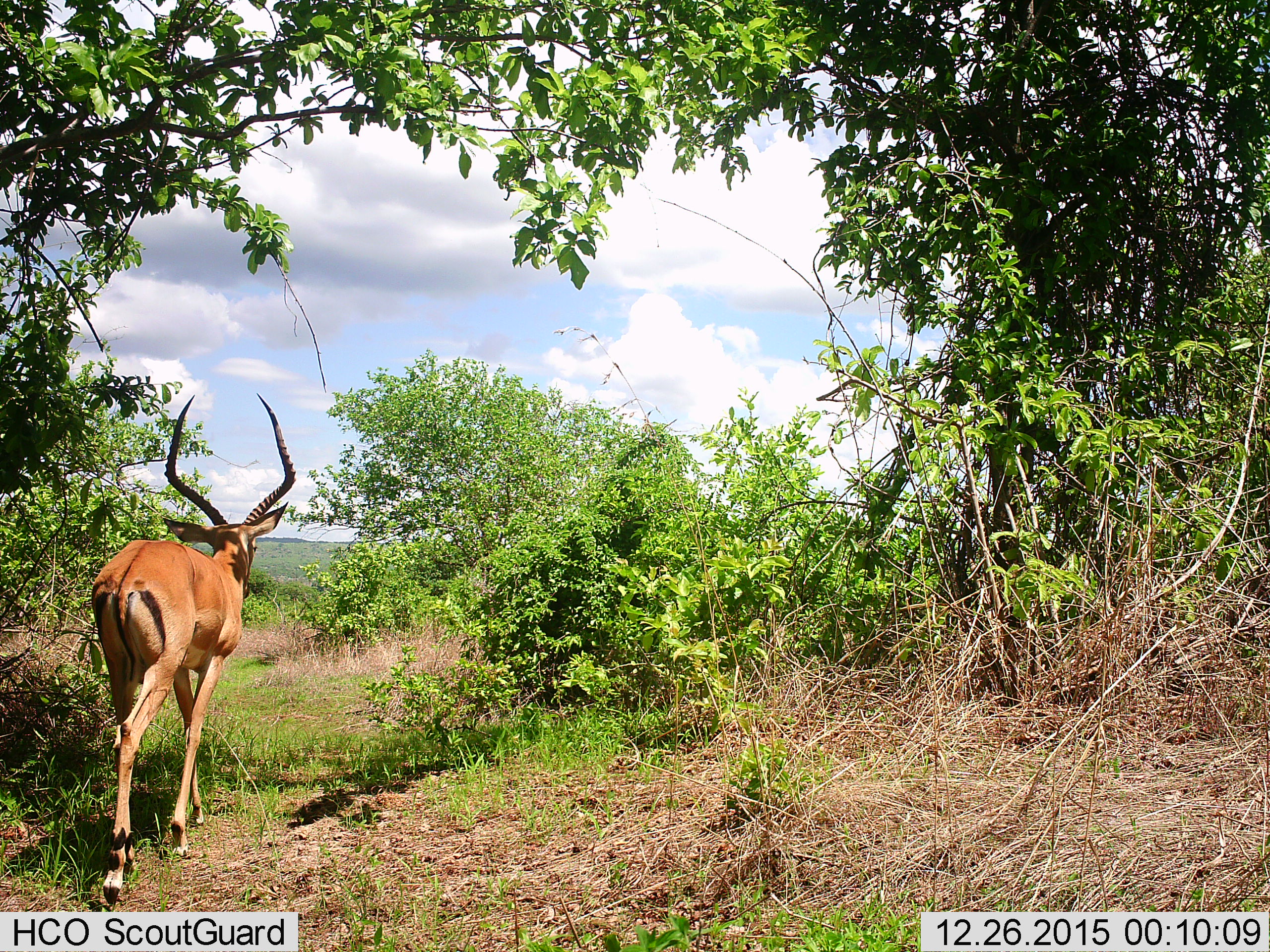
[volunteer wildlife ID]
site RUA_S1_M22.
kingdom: Animalia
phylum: Chordata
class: Mammalia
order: Artiodactyla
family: Bovidae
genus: Aepyceros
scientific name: Aepyceros melampus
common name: impala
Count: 1.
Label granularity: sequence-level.